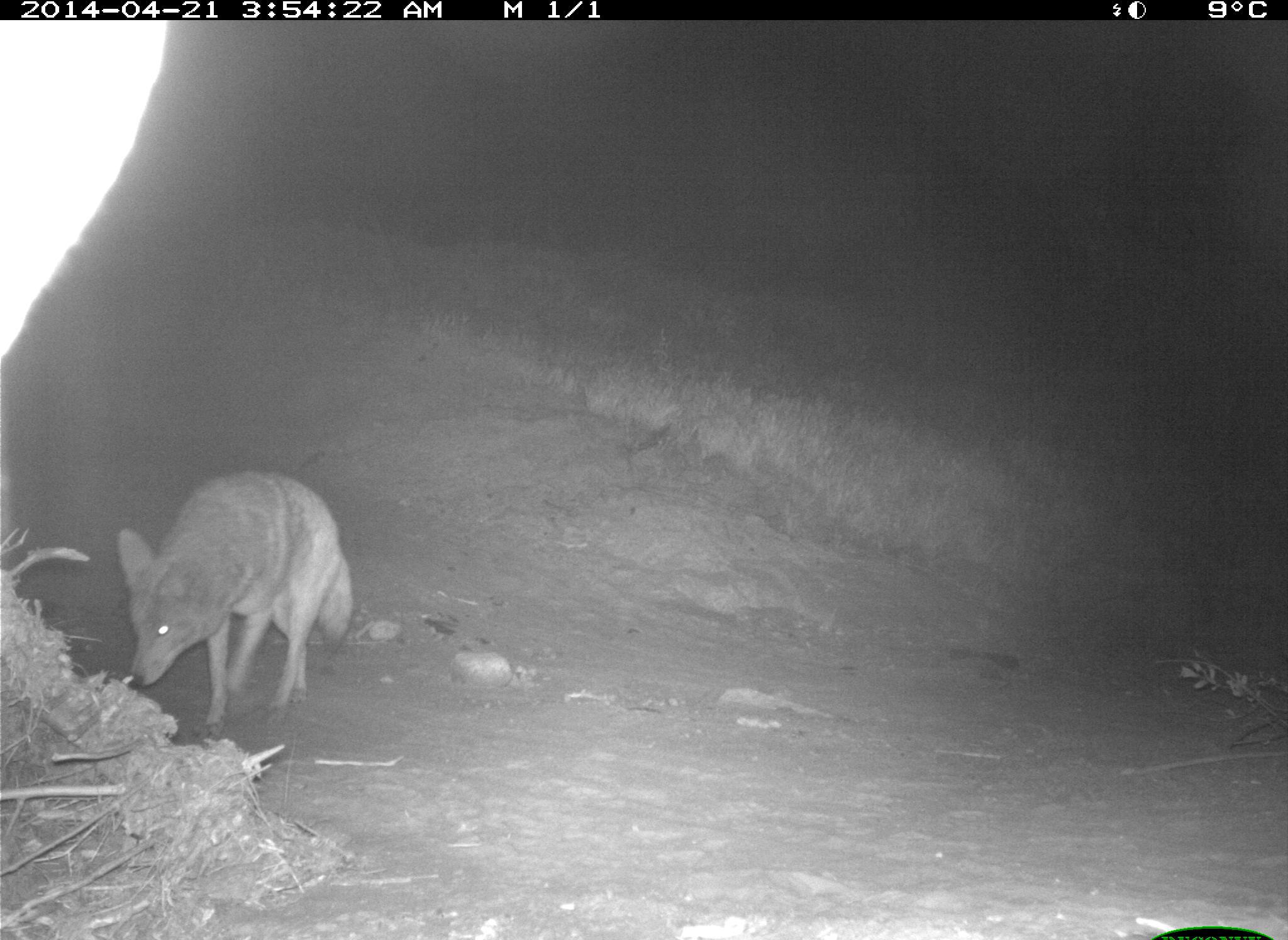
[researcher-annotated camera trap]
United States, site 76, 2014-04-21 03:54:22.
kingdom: Animalia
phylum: Chordata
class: Mammalia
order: Carnivora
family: Canidae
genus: Canis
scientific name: Canis latrans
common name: coyote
Coyote (Canis latrans).